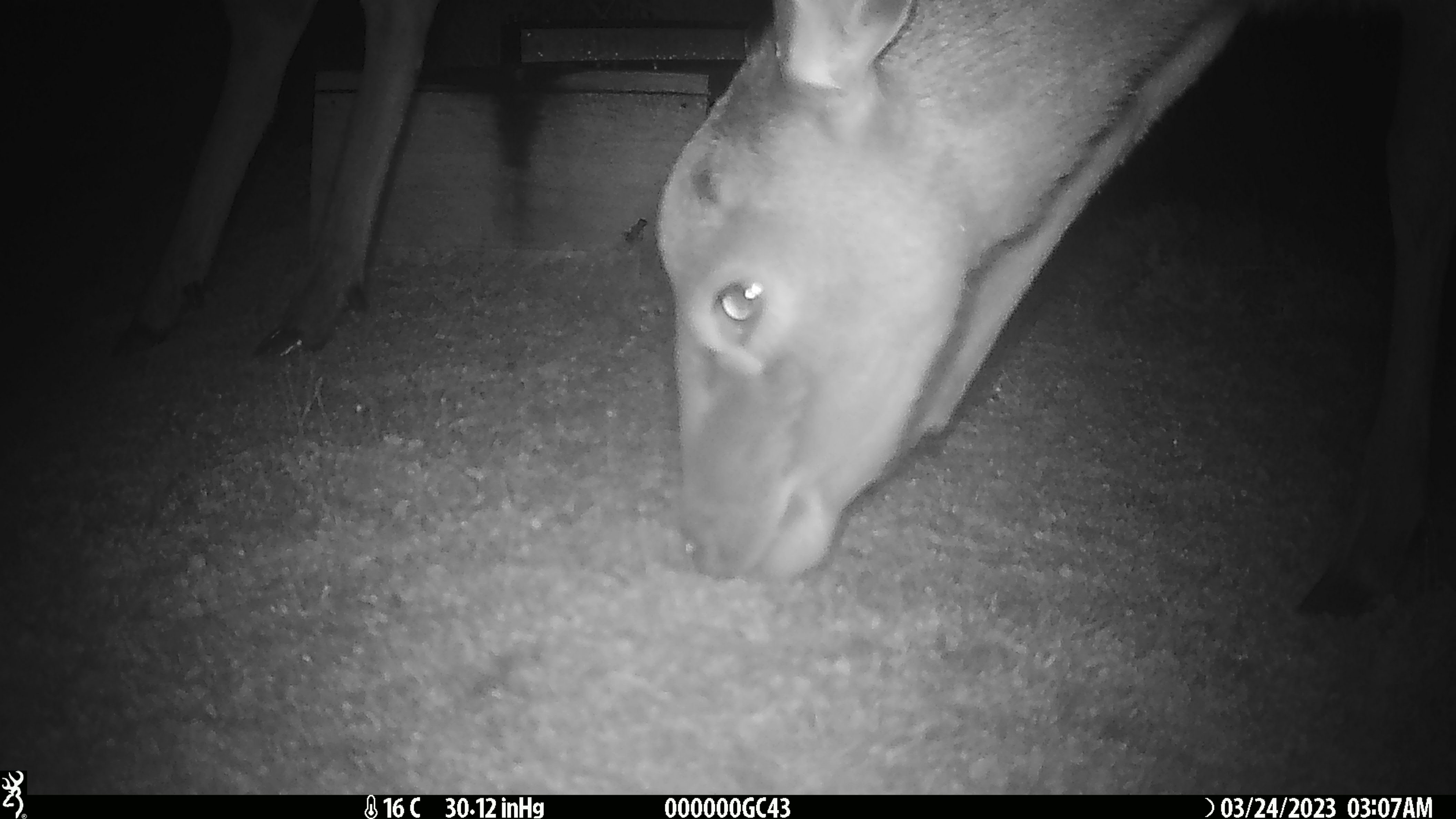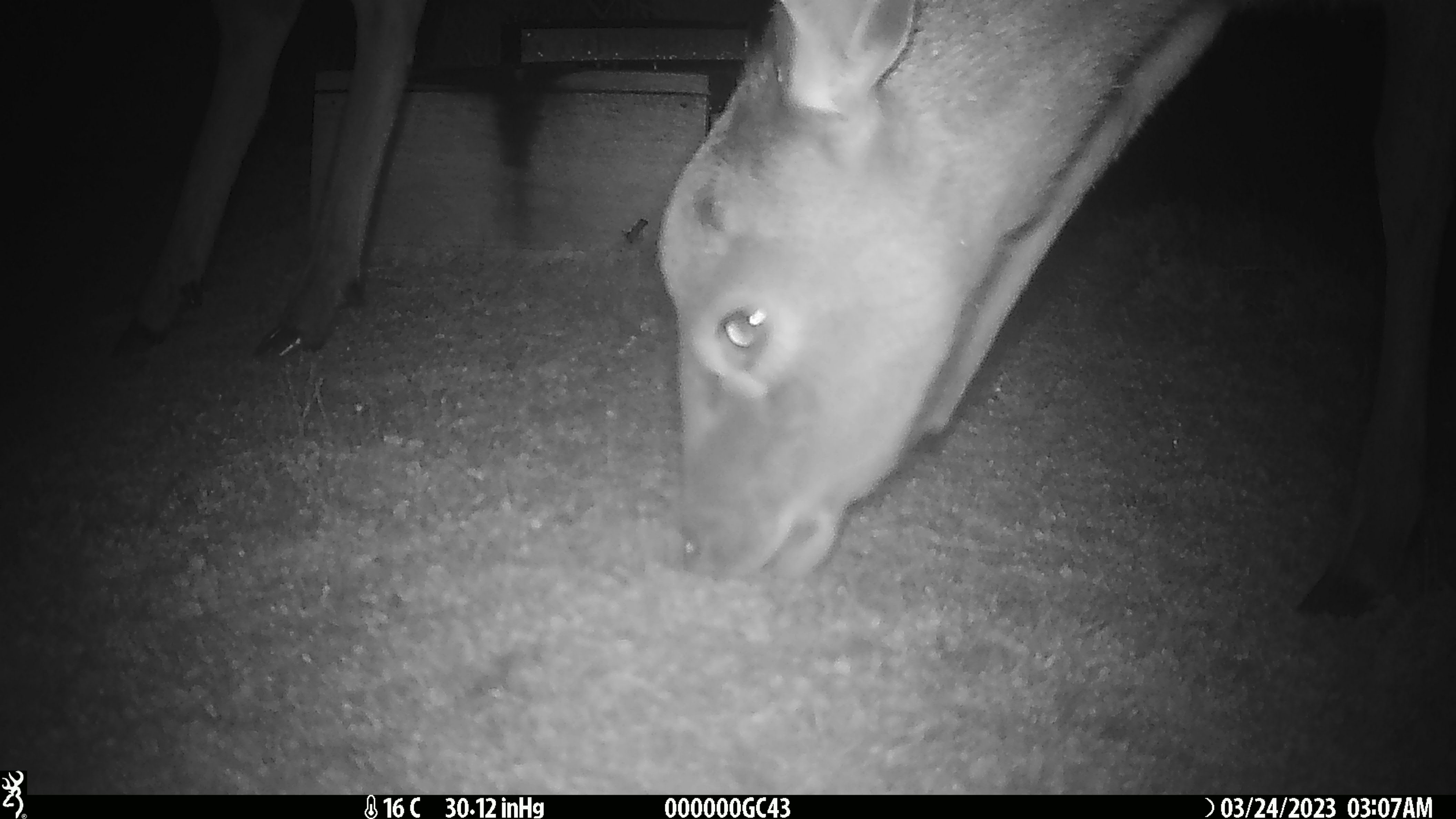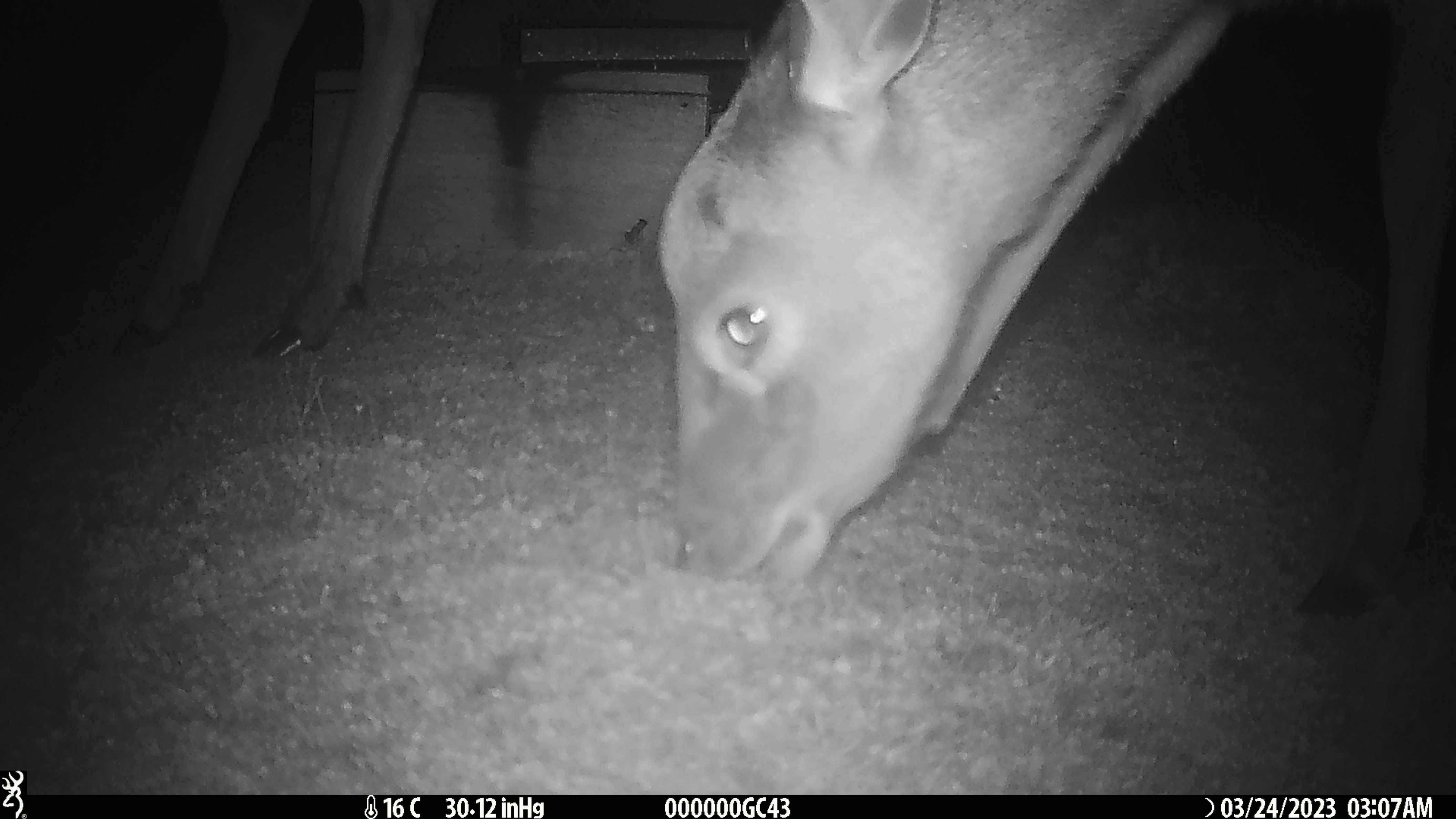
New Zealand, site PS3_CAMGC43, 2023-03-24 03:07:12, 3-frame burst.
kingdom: Animalia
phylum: Chordata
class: Mammalia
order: Artiodactyla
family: Cervidae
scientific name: Cervidae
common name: deer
Deer (Cervidae).